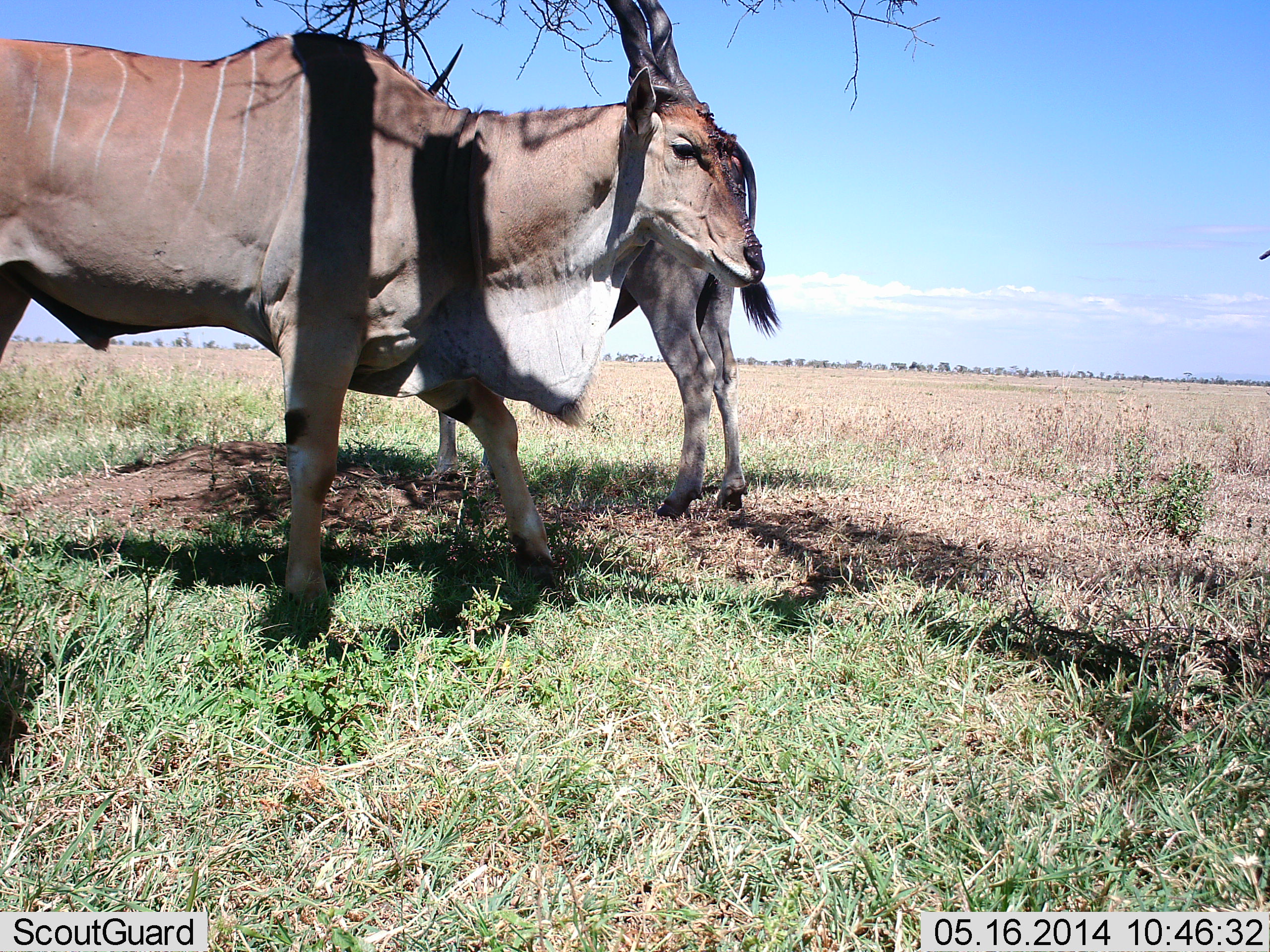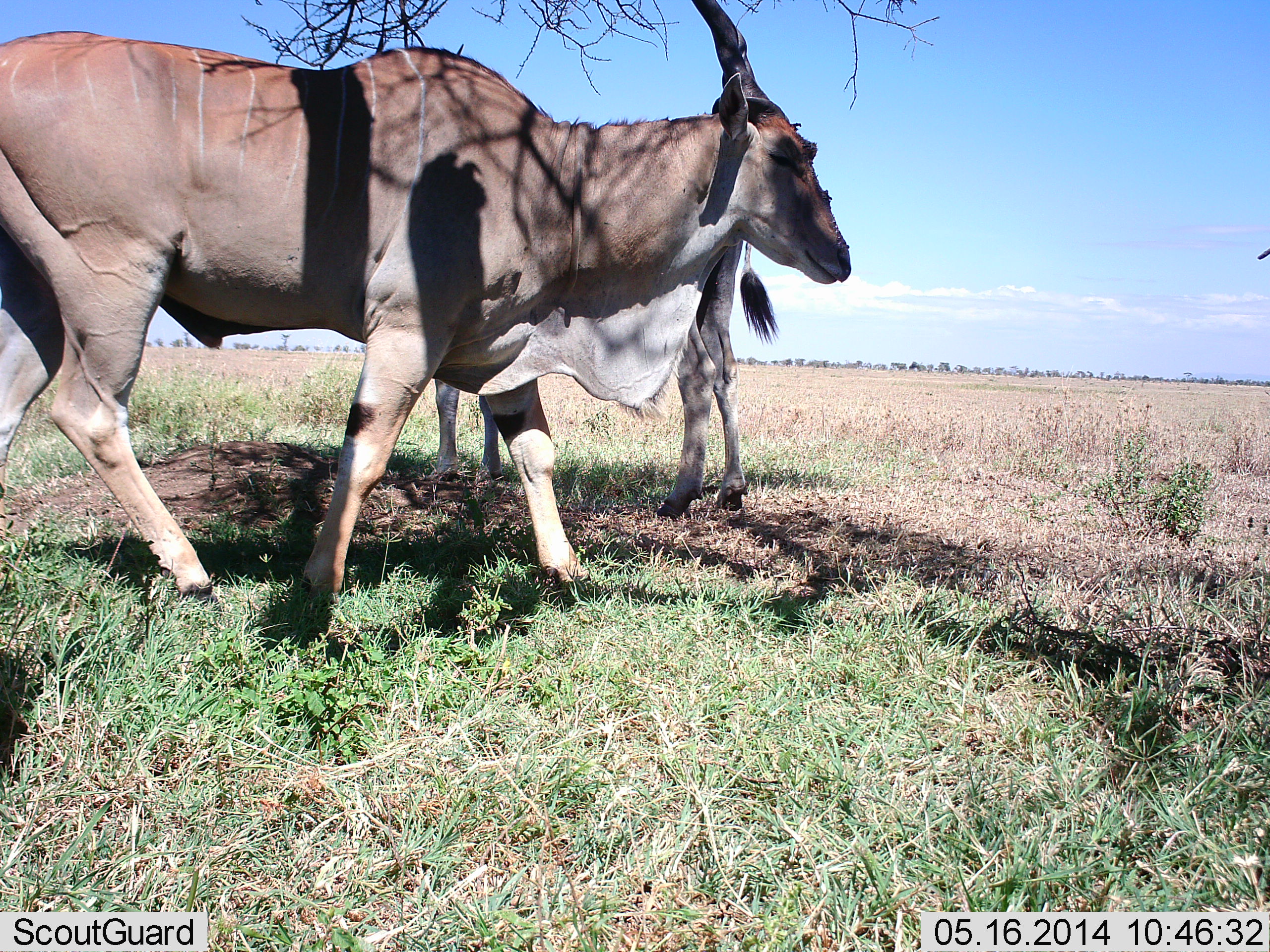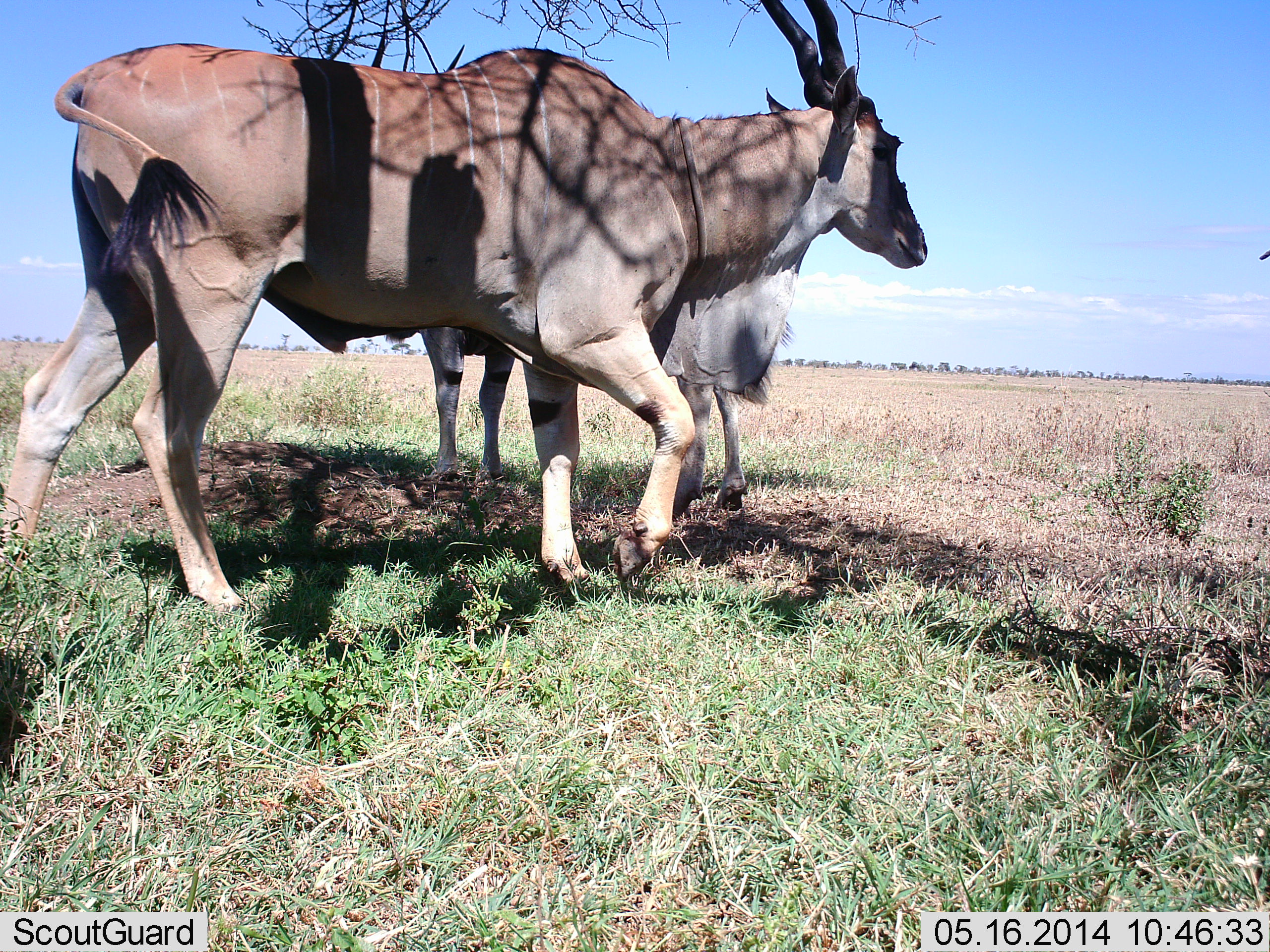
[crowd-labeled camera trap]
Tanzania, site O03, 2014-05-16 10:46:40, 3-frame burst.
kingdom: Animalia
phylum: Chordata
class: Mammalia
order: Artiodactyla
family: Bovidae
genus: Tragelaphus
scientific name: Tragelaphus oryx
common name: eland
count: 2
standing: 100%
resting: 0%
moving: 50%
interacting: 0%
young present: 0%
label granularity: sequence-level